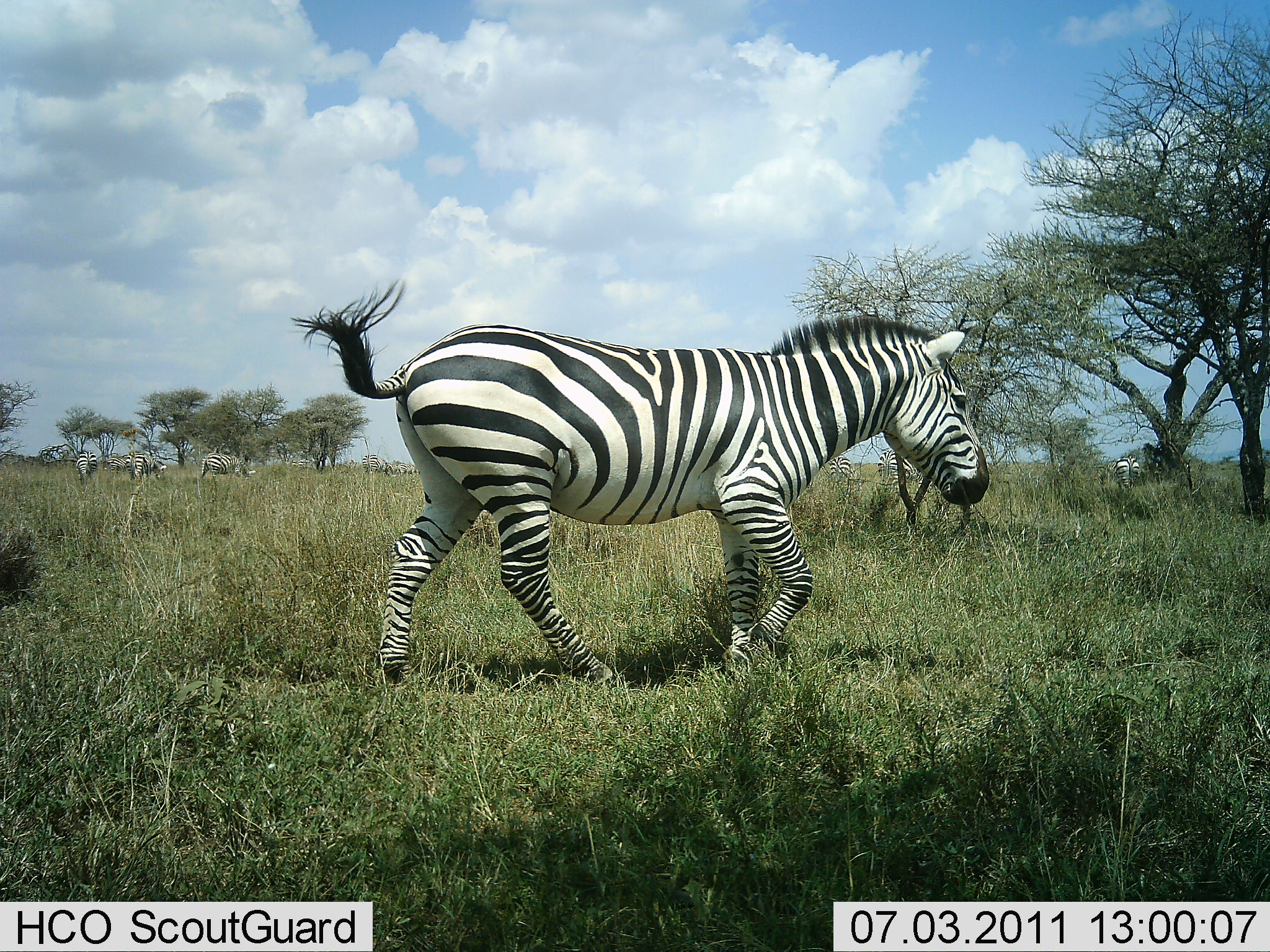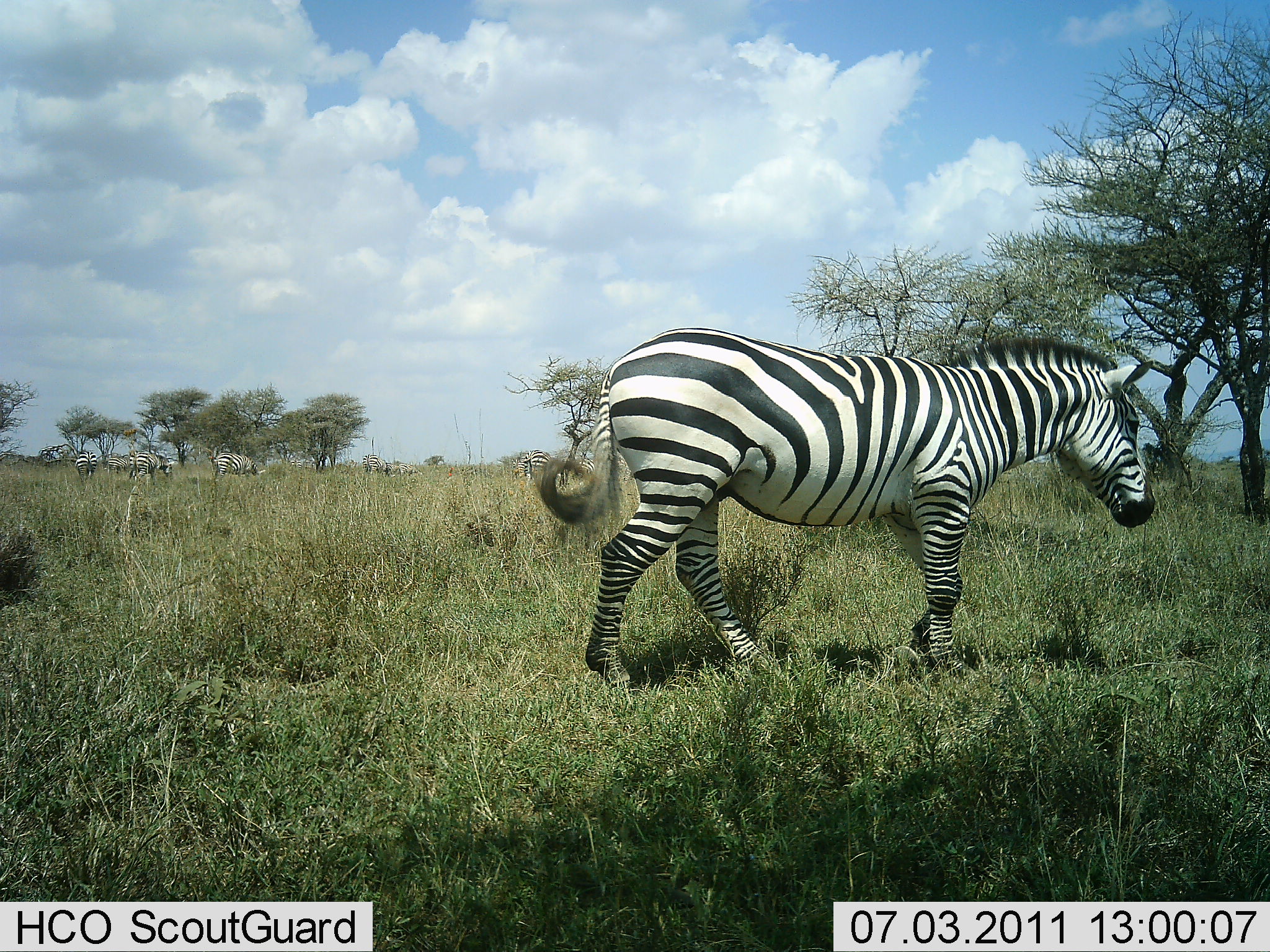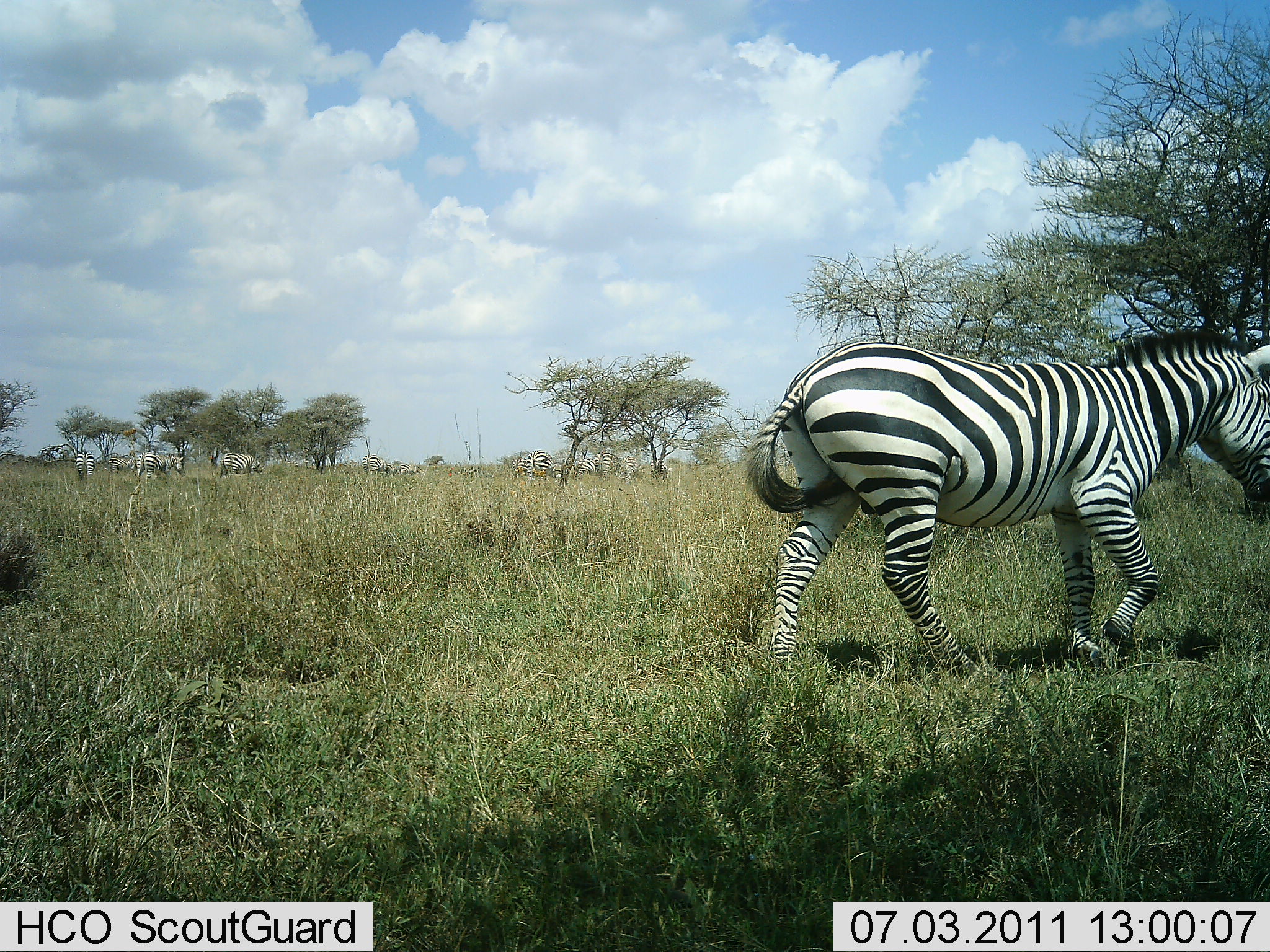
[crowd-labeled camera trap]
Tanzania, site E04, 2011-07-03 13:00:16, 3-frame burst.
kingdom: Animalia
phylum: Chordata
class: Mammalia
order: Perissodactyla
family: Equidae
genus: Equus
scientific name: Equus quagga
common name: plains zebra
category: zebra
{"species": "zebra (plains zebra) (Equus quagga)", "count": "1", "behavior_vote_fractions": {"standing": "20%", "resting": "0%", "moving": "80%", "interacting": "0%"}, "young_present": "0%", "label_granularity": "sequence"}